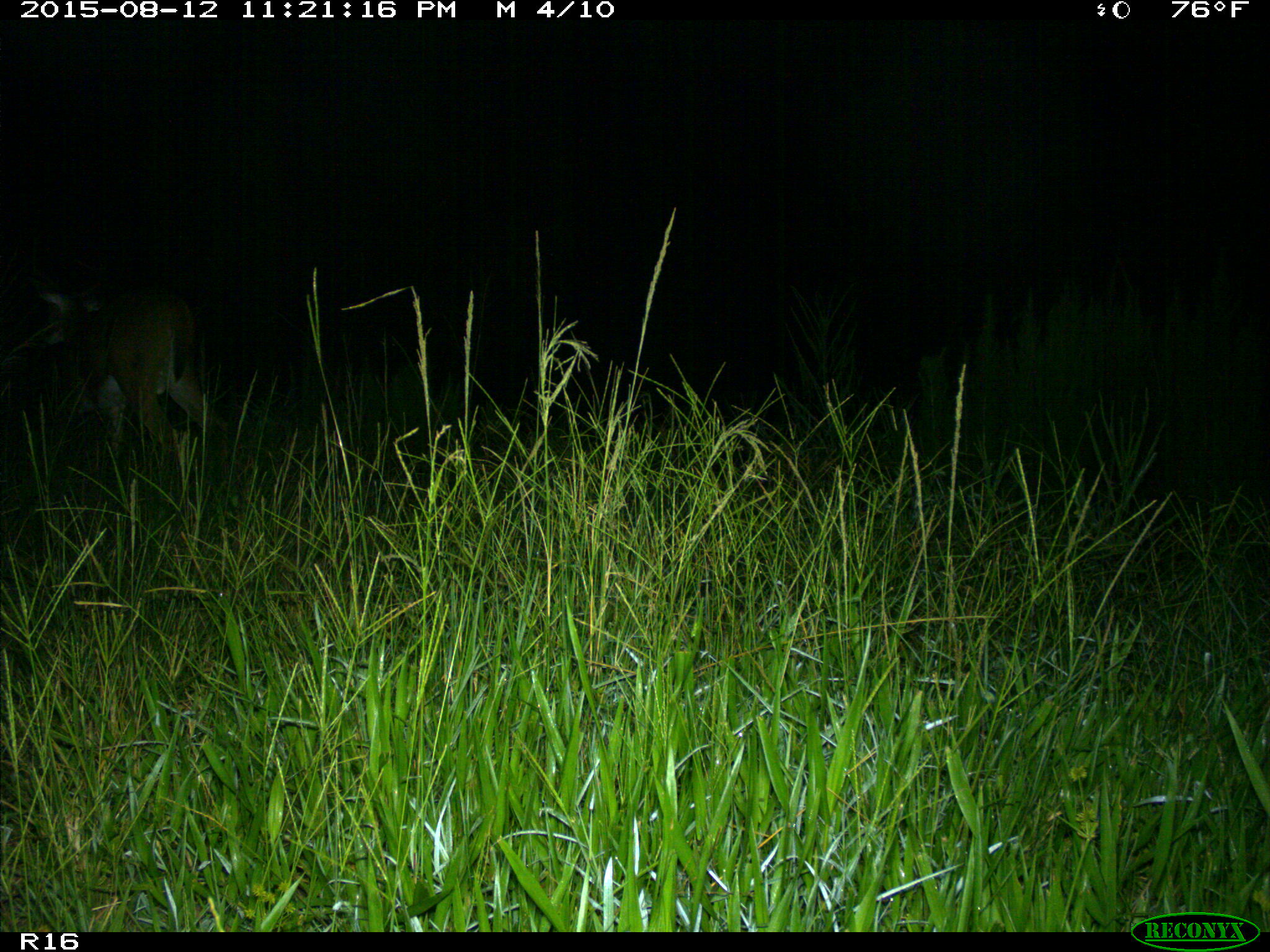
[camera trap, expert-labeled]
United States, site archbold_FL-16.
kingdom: Animalia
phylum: Chordata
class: Mammalia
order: Artiodactyla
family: Cervidae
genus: Odocoileus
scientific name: Odocoileus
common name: deer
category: unidentified deer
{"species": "unidentified deer (deer) (Odocoileus)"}